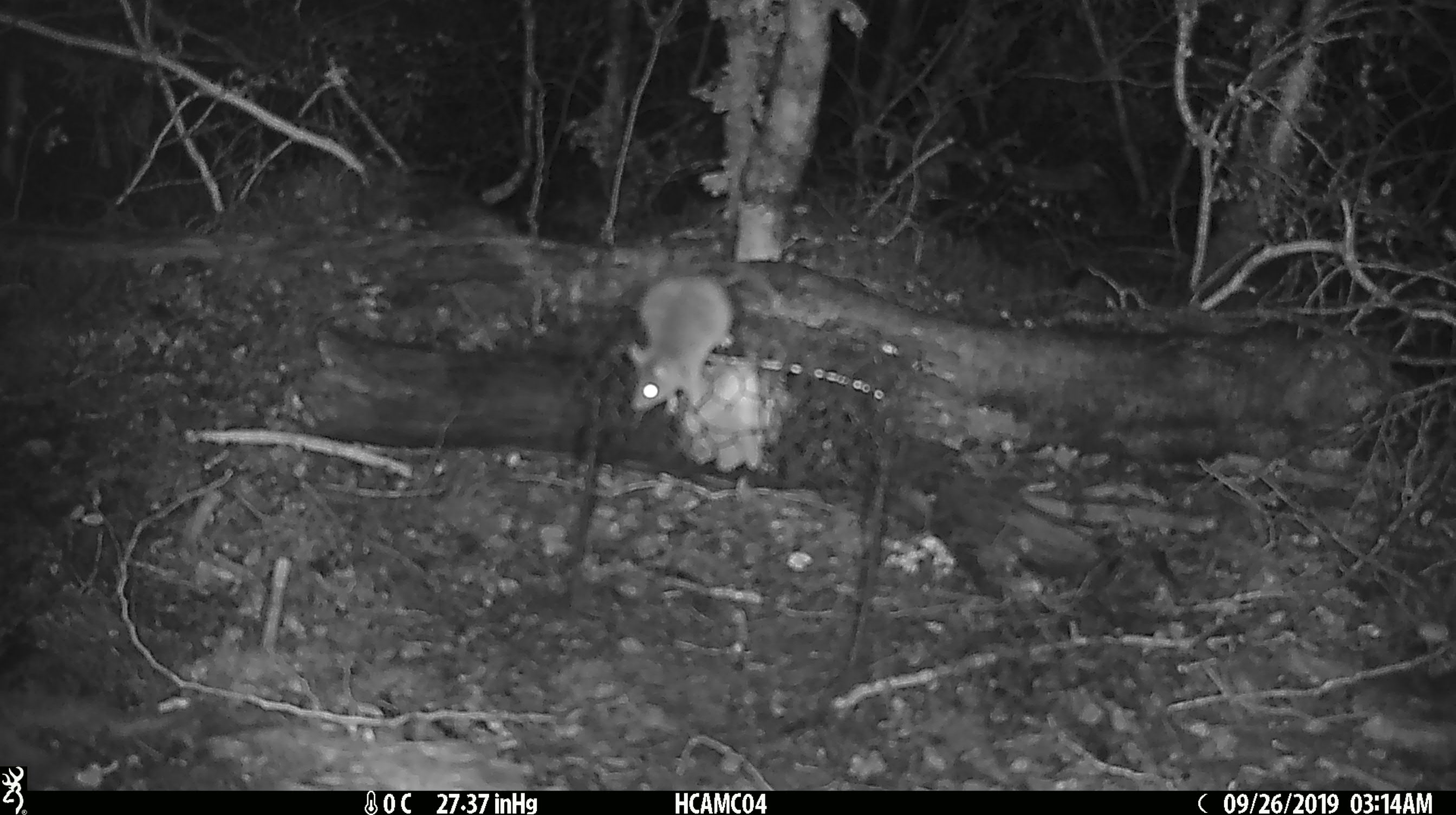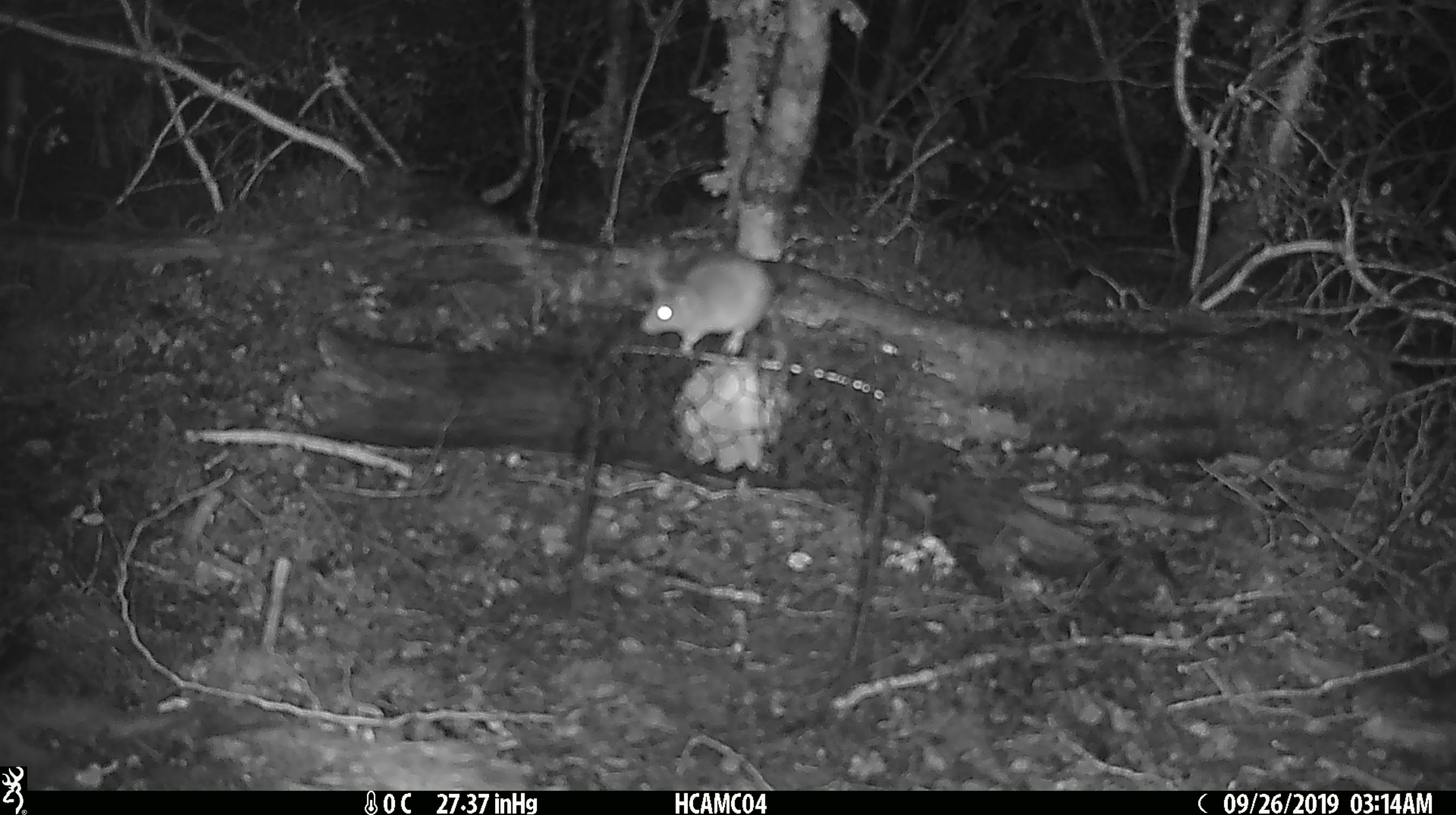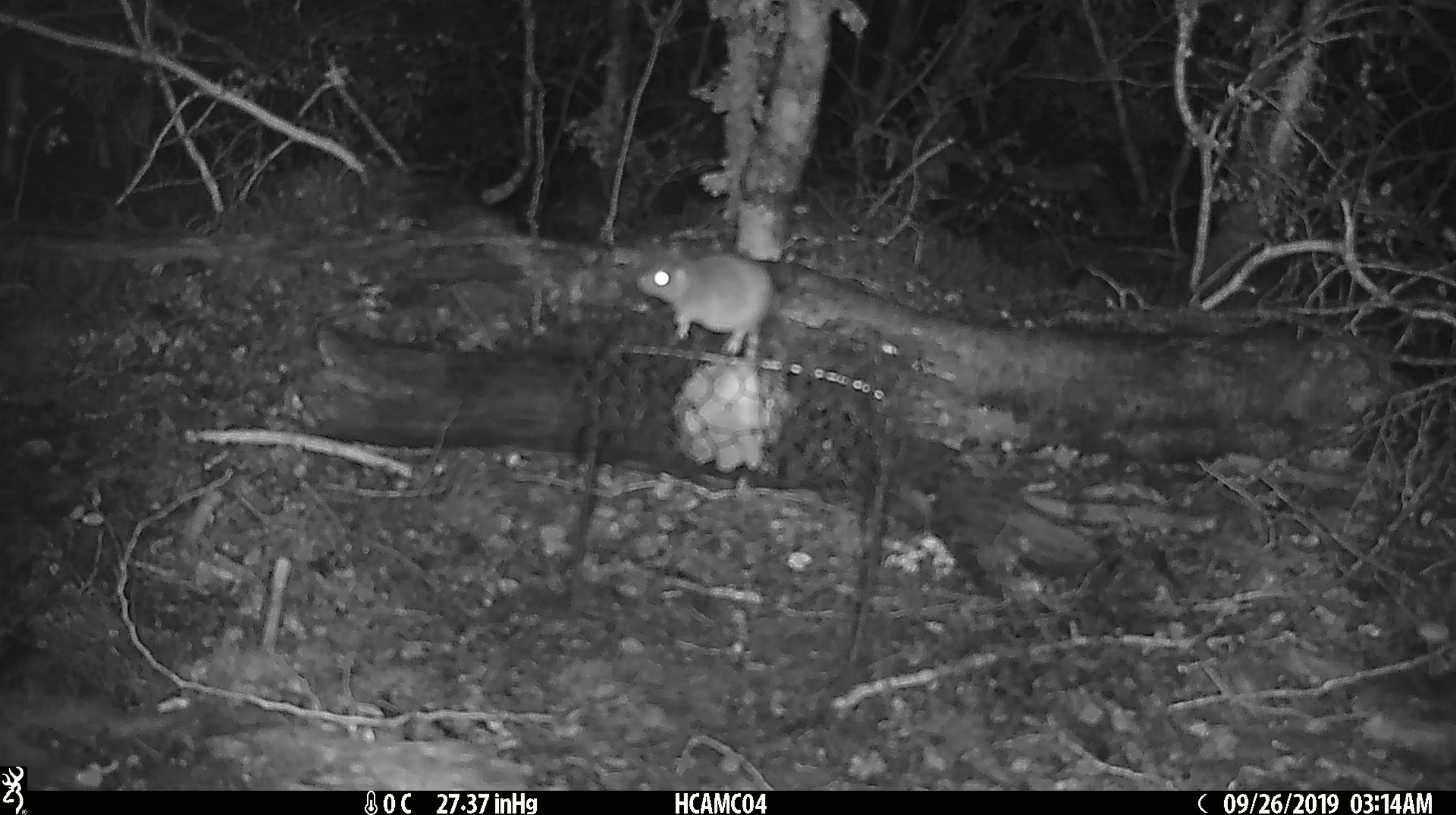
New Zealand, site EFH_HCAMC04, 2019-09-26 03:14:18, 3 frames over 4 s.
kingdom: Animalia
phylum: Chordata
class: Mammalia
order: Rodentia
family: Muridae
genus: Mus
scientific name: Mus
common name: mouse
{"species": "mouse (Mus)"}